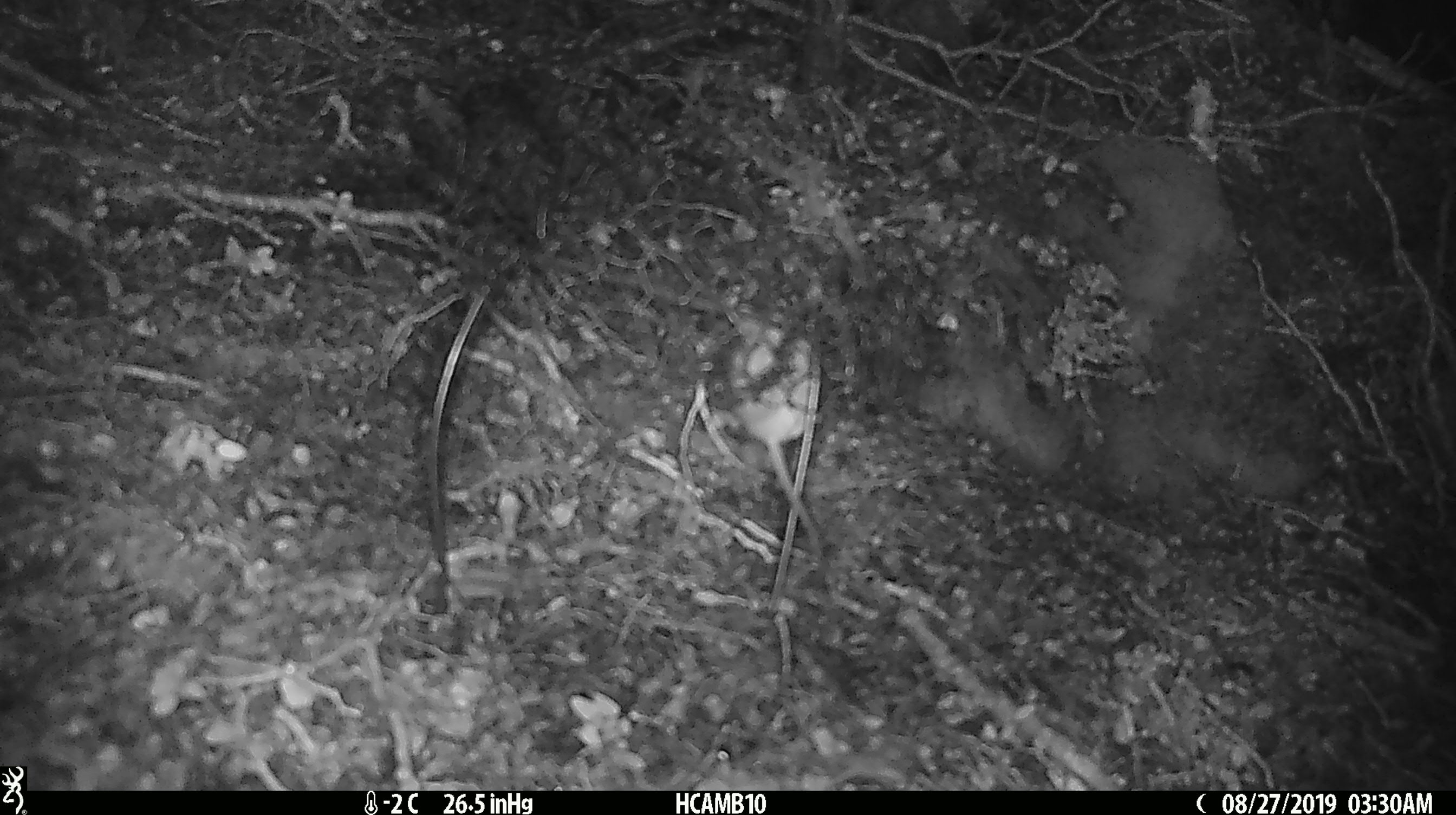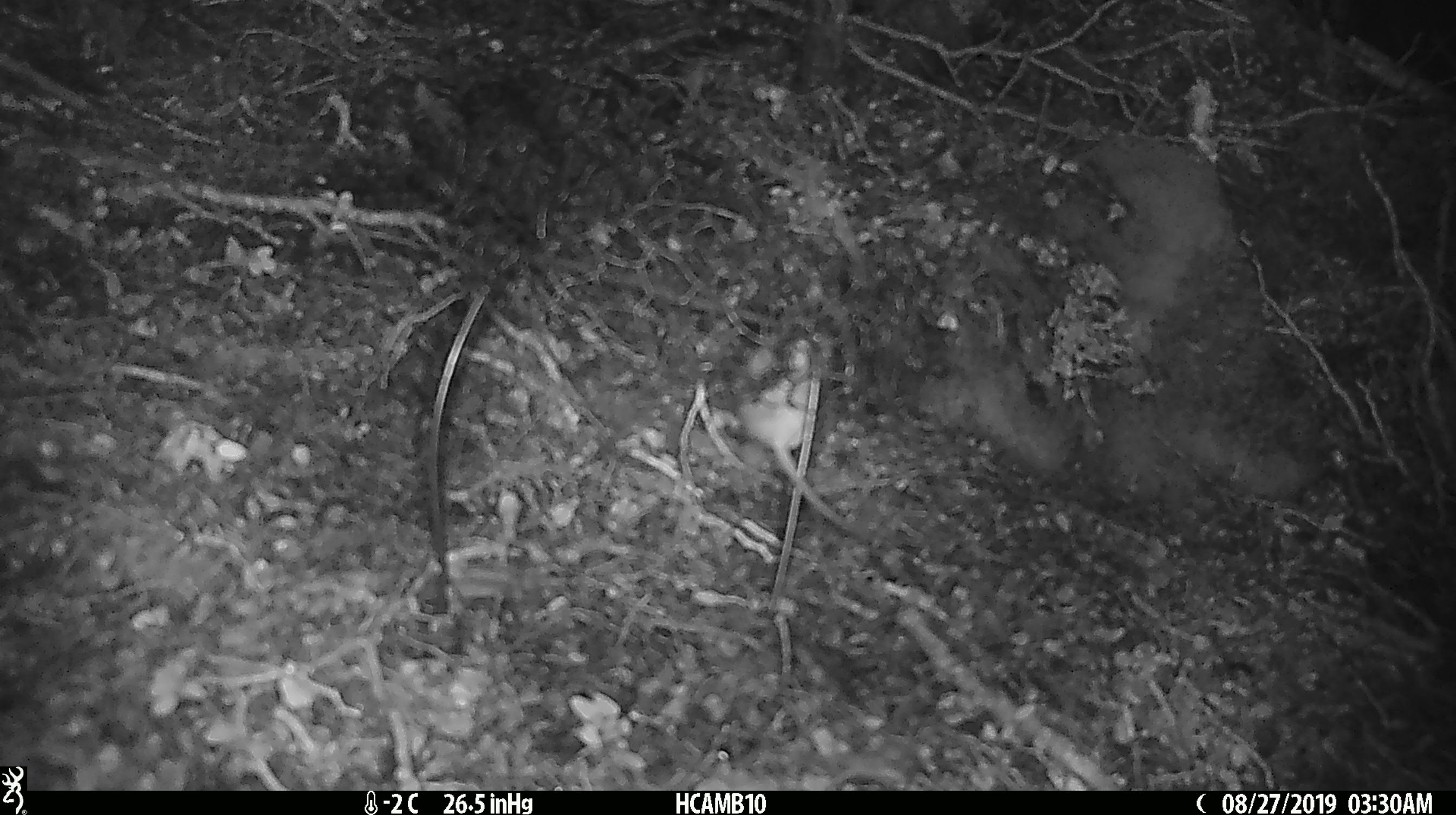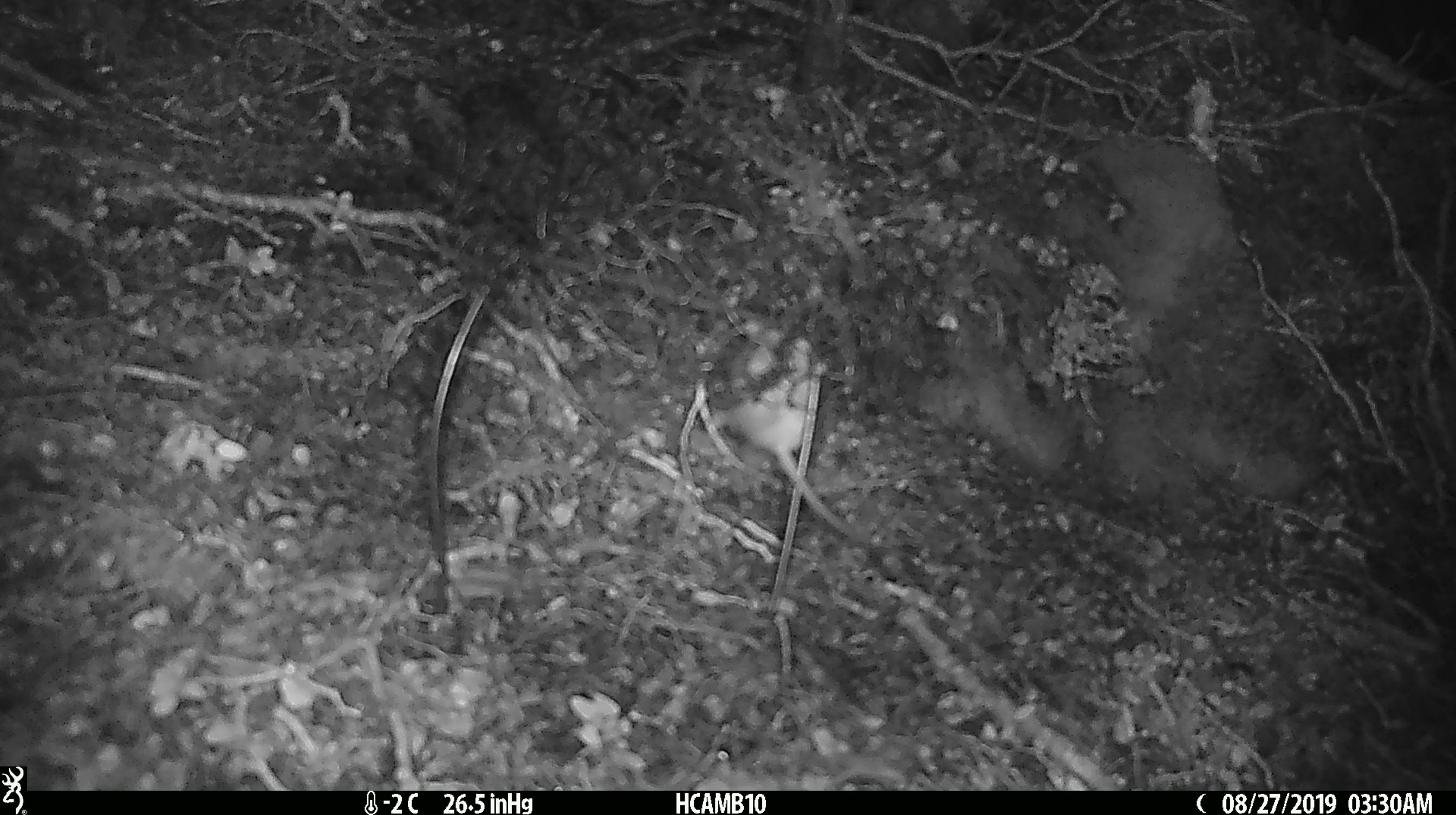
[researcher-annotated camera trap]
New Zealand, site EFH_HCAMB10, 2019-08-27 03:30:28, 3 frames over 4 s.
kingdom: Animalia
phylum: Chordata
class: Mammalia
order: Rodentia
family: Muridae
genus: Mus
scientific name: Mus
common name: mouse